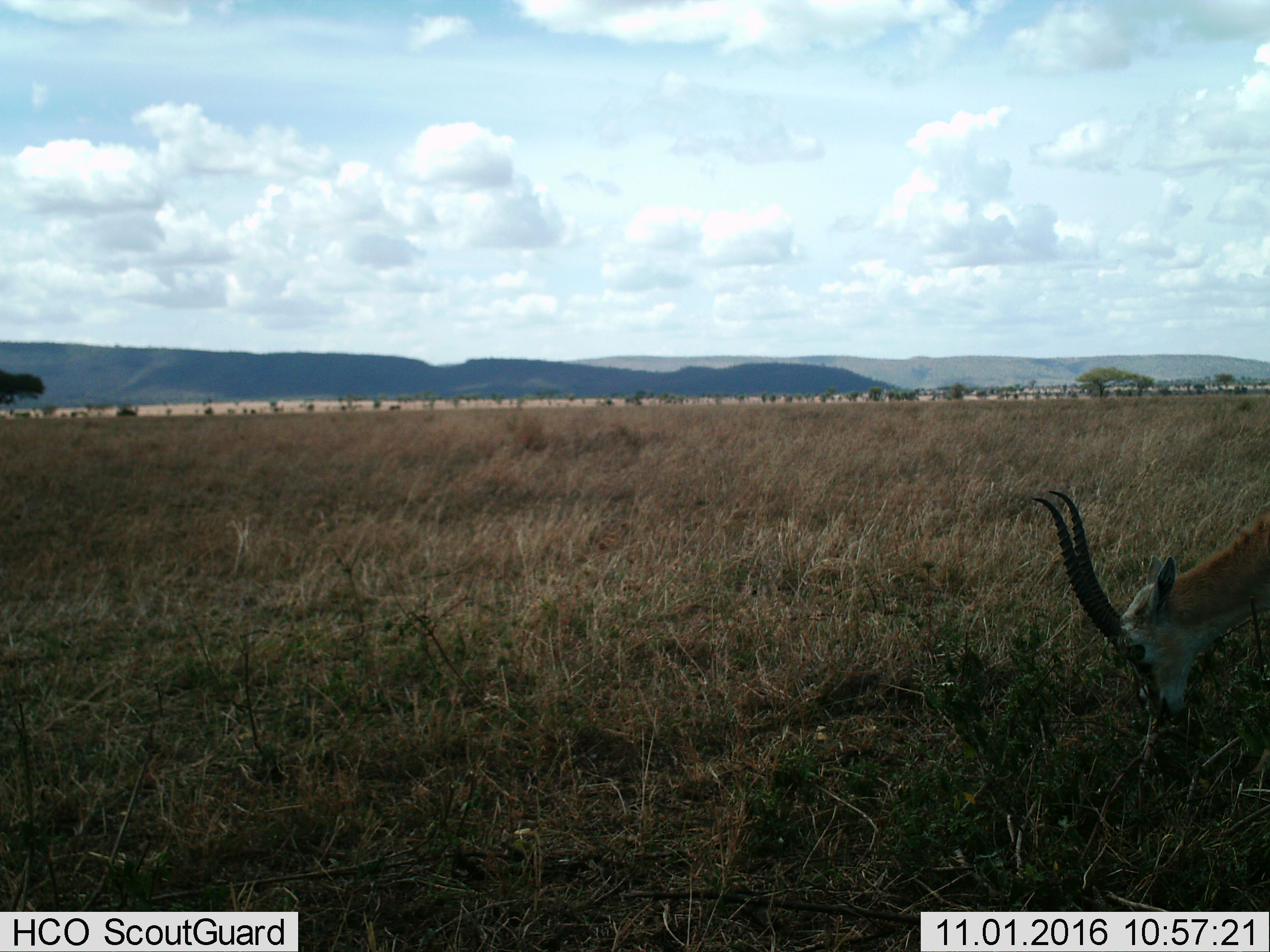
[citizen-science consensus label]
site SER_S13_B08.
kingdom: Animalia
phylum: Chordata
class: Mammalia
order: Artiodactyla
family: Bovidae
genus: Eudorcas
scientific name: Eudorcas thomsonii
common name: thomson's gazelle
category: gazellethomsons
Gazellethomsons (thomson's gazelle) (Eudorcas thomsonii), count 1. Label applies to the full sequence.